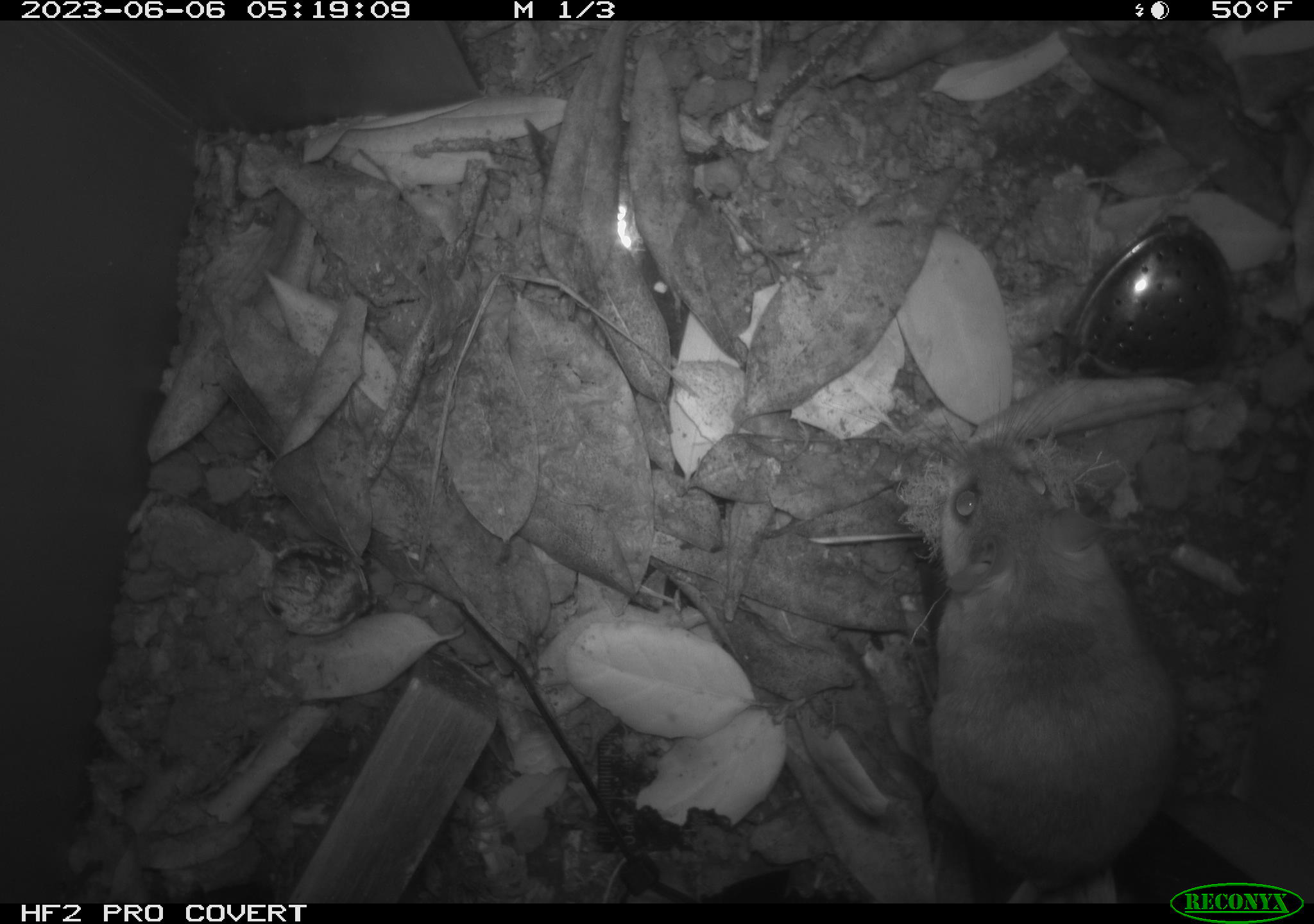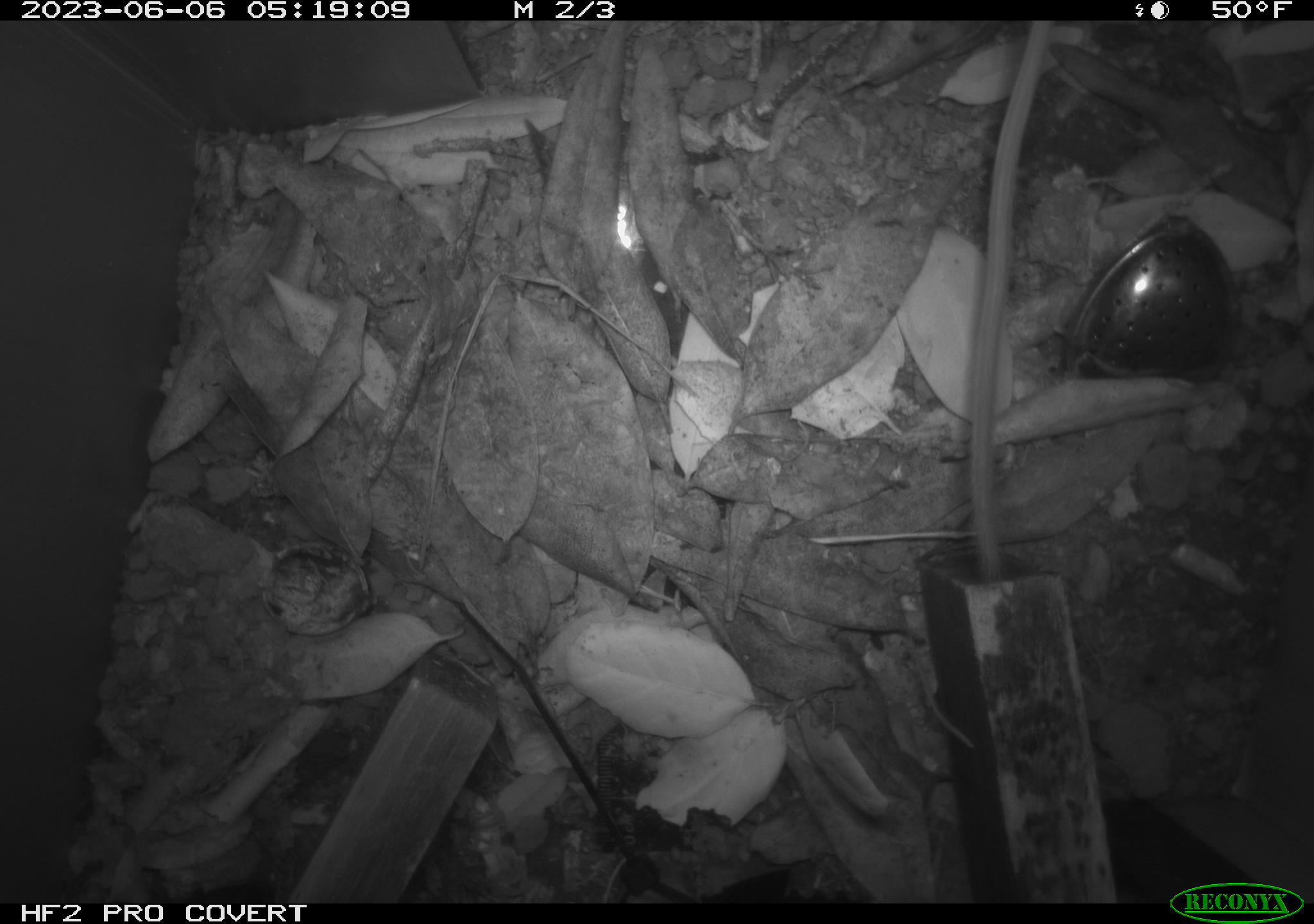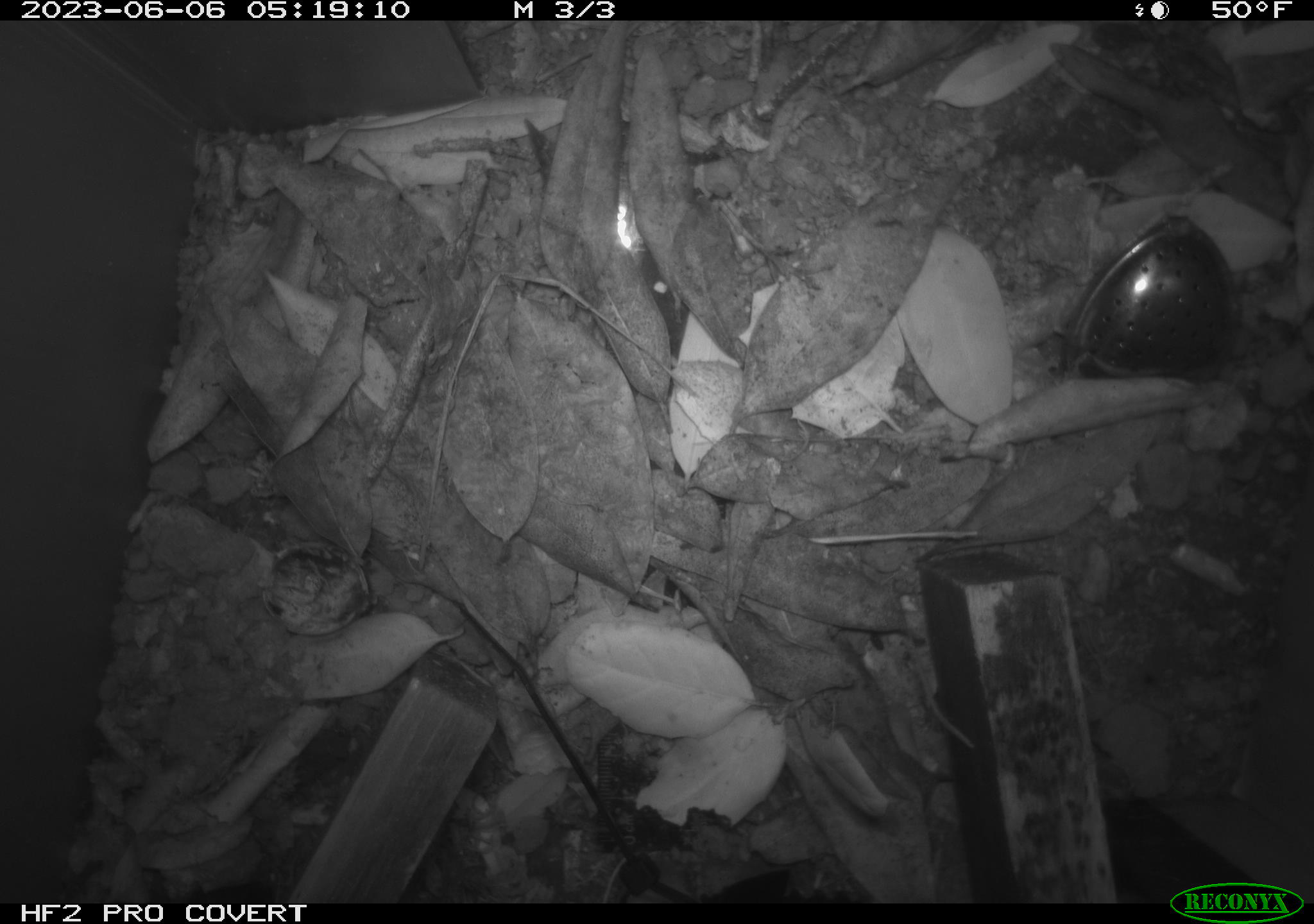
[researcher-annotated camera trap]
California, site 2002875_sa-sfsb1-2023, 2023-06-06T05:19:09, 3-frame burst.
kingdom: Animalia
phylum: Chordata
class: Mammalia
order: Rodentia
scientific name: Rodentia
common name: mouse species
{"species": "mouse species (Rodentia)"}